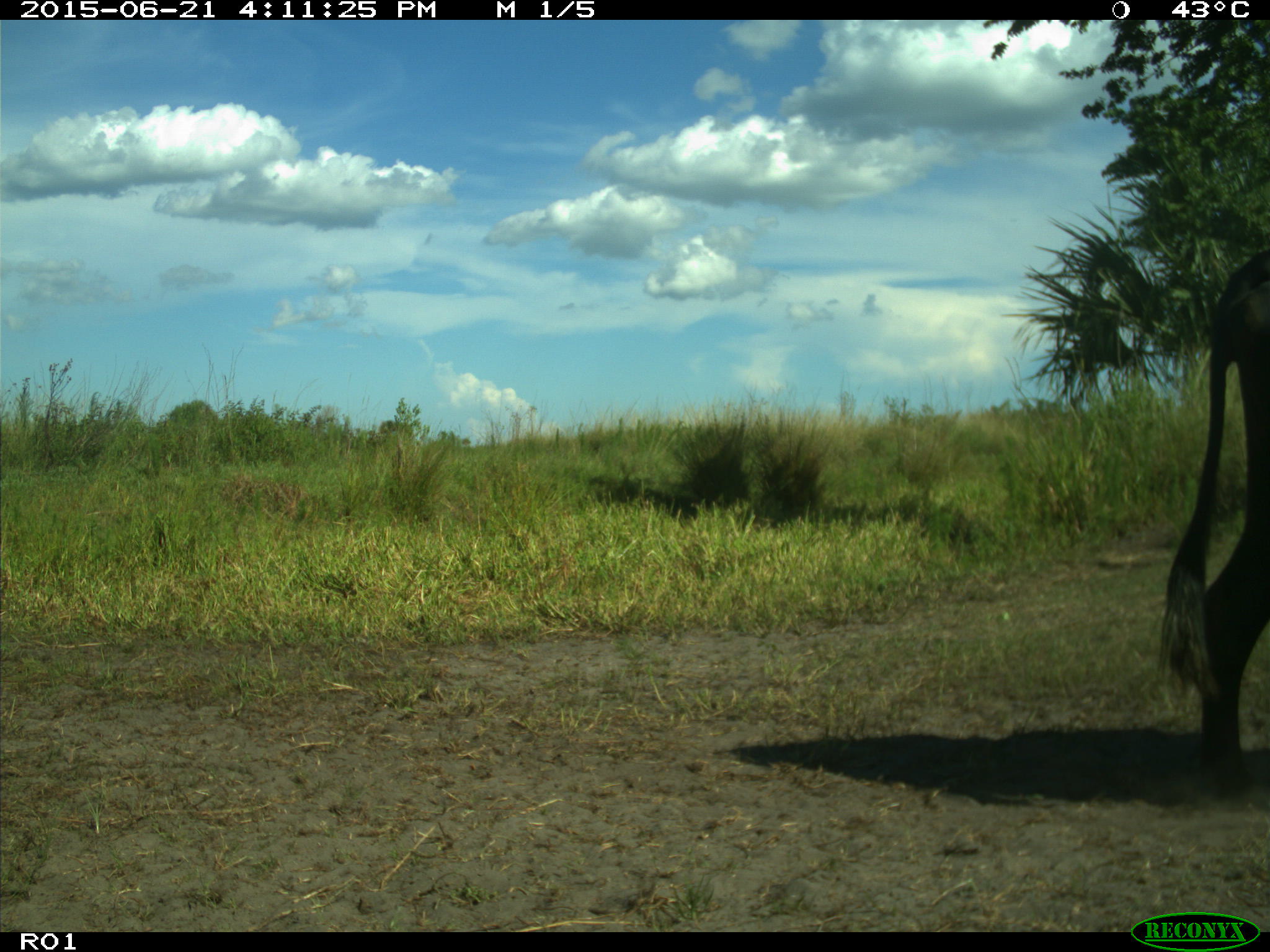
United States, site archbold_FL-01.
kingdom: Animalia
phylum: Chordata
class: Mammalia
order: Artiodactyla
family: Bovidae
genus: Bos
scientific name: Bos taurus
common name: domestic cow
Bos taurus (domestic cow).